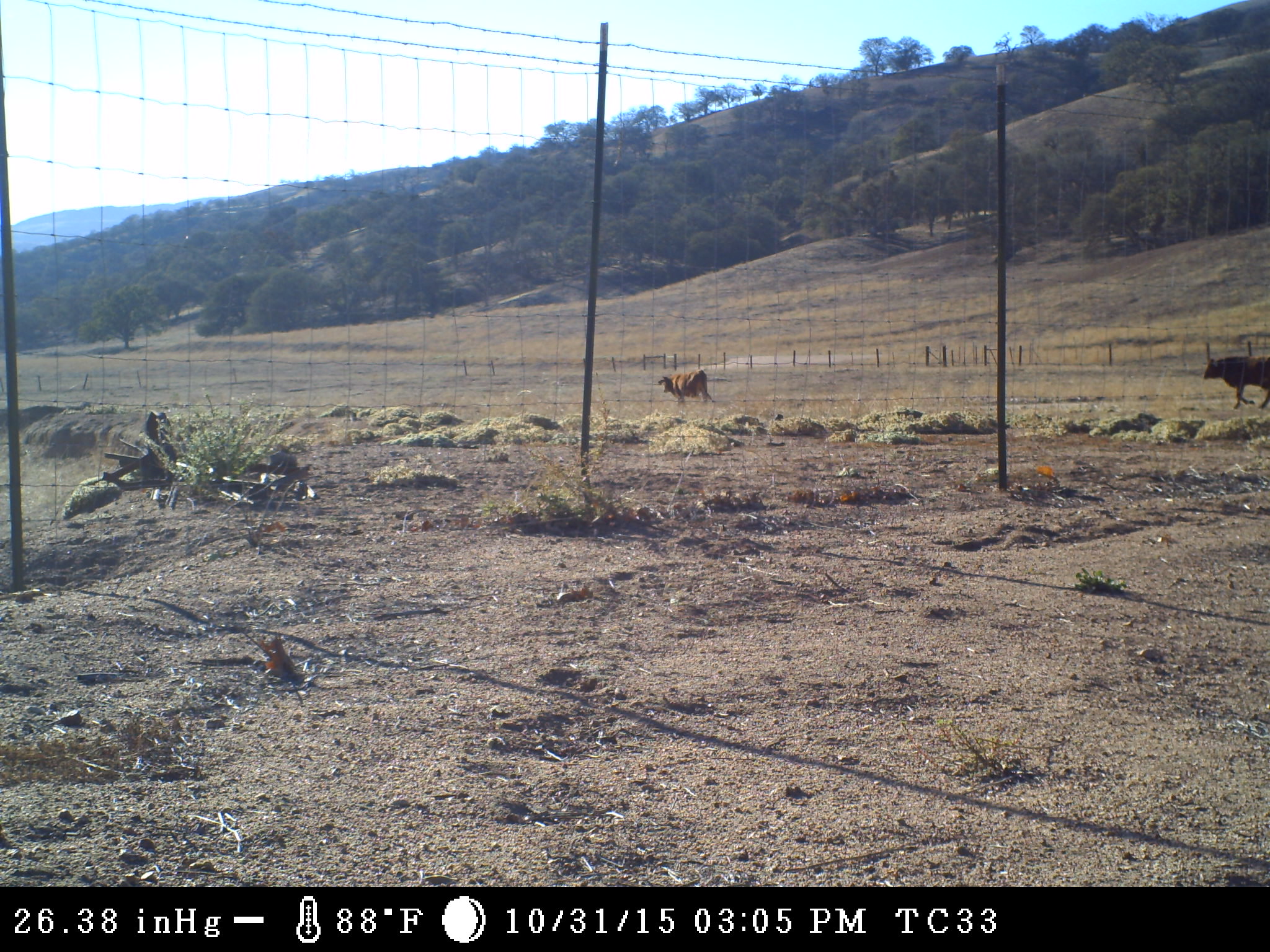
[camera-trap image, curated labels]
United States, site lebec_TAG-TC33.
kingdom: Animalia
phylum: Chordata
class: Mammalia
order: Artiodactyla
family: Bovidae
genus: Bos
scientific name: Bos taurus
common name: domestic cow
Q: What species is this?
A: Bos taurus (domestic cow).